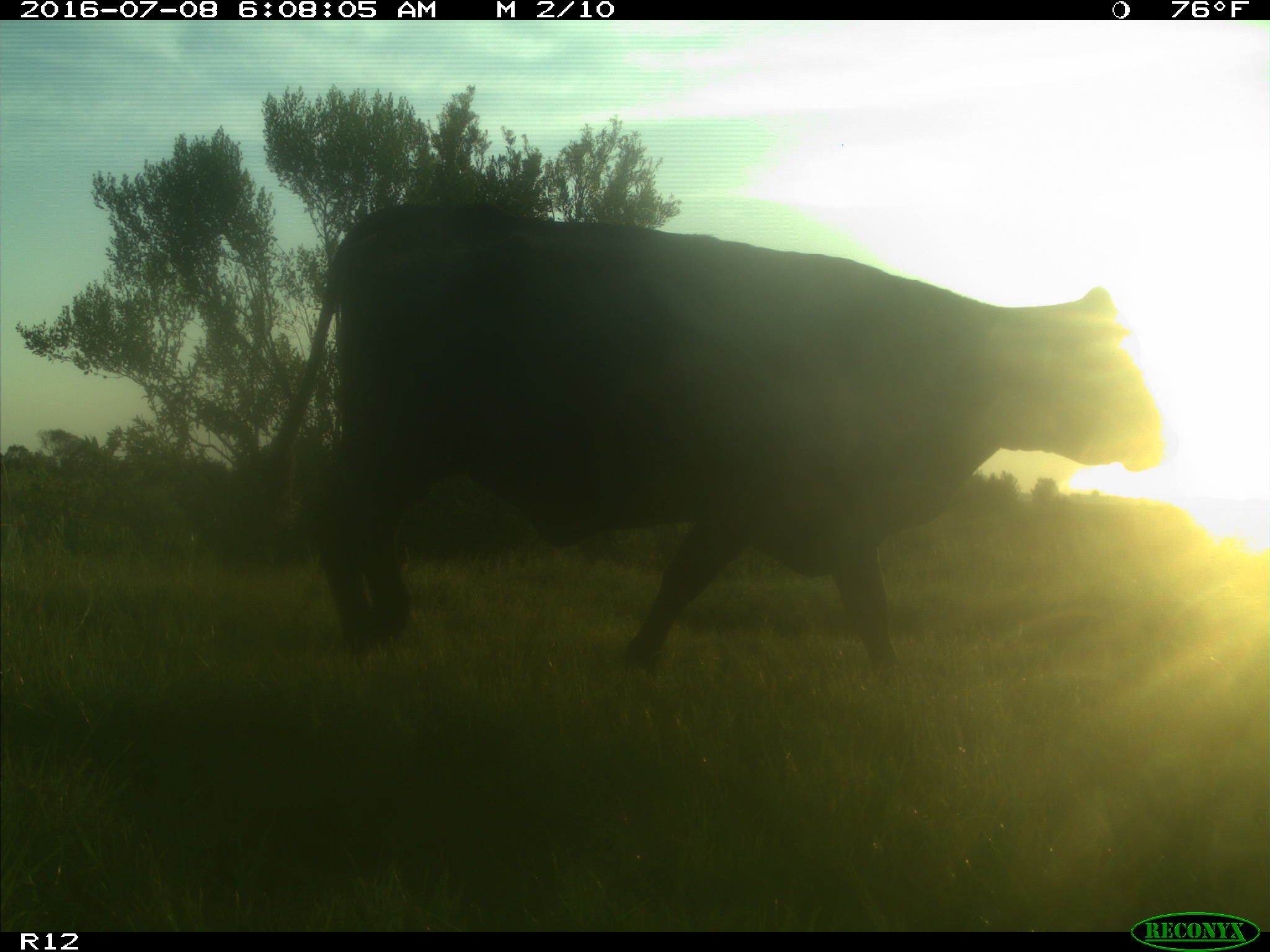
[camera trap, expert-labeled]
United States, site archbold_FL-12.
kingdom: Animalia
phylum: Chordata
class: Mammalia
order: Artiodactyla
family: Bovidae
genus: Bos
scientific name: Bos taurus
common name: domestic cow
Bos taurus (domestic cow).